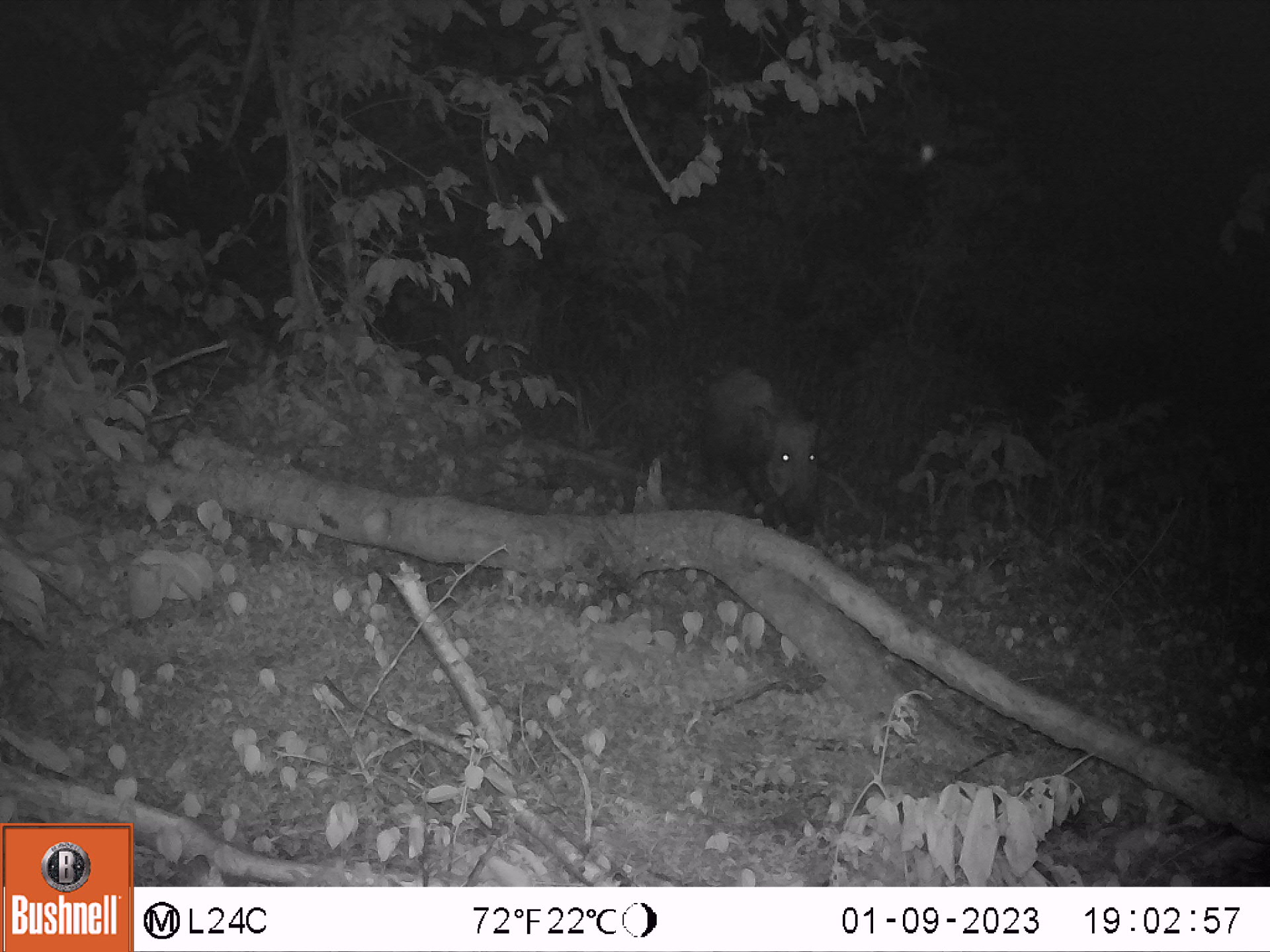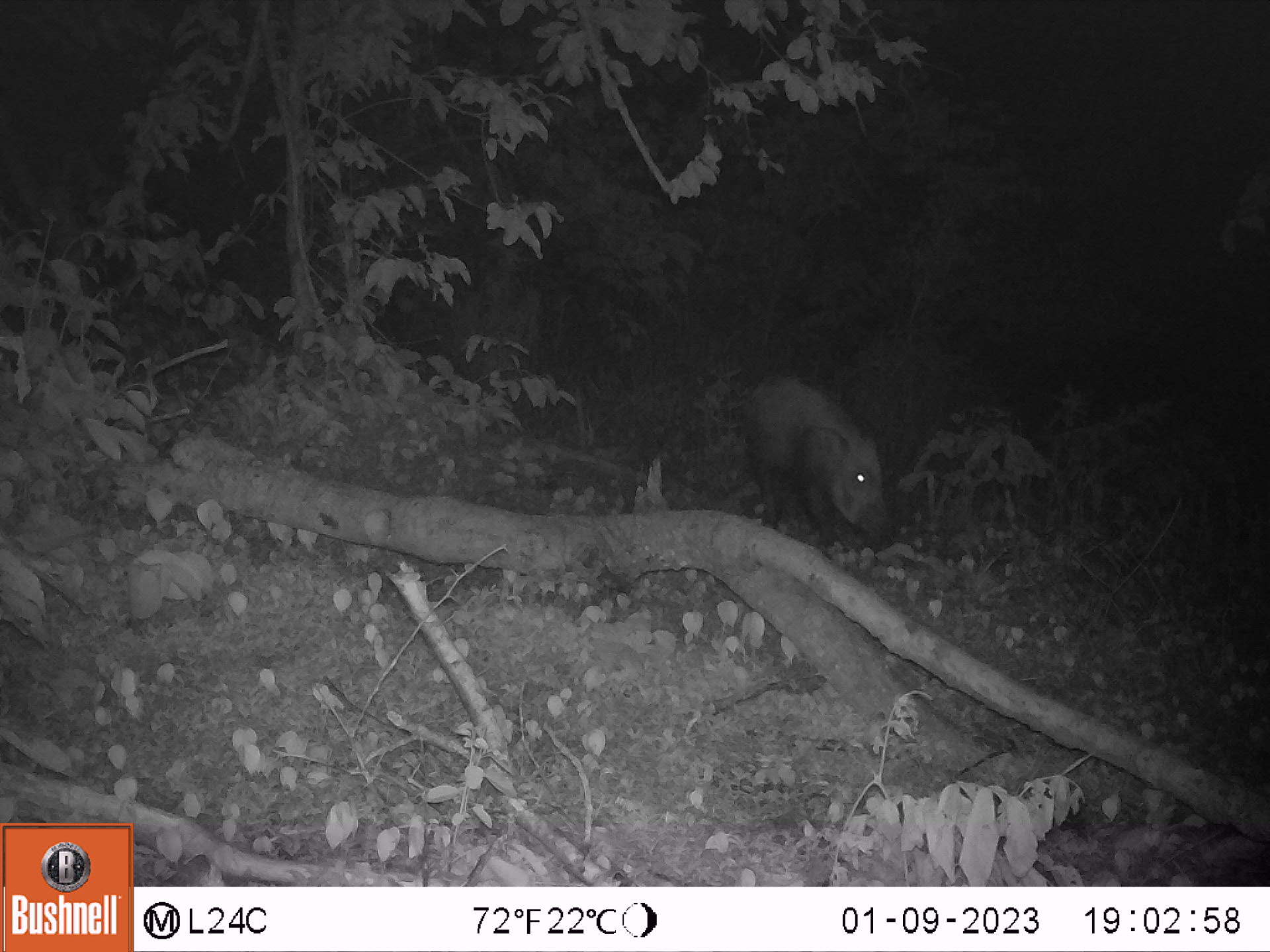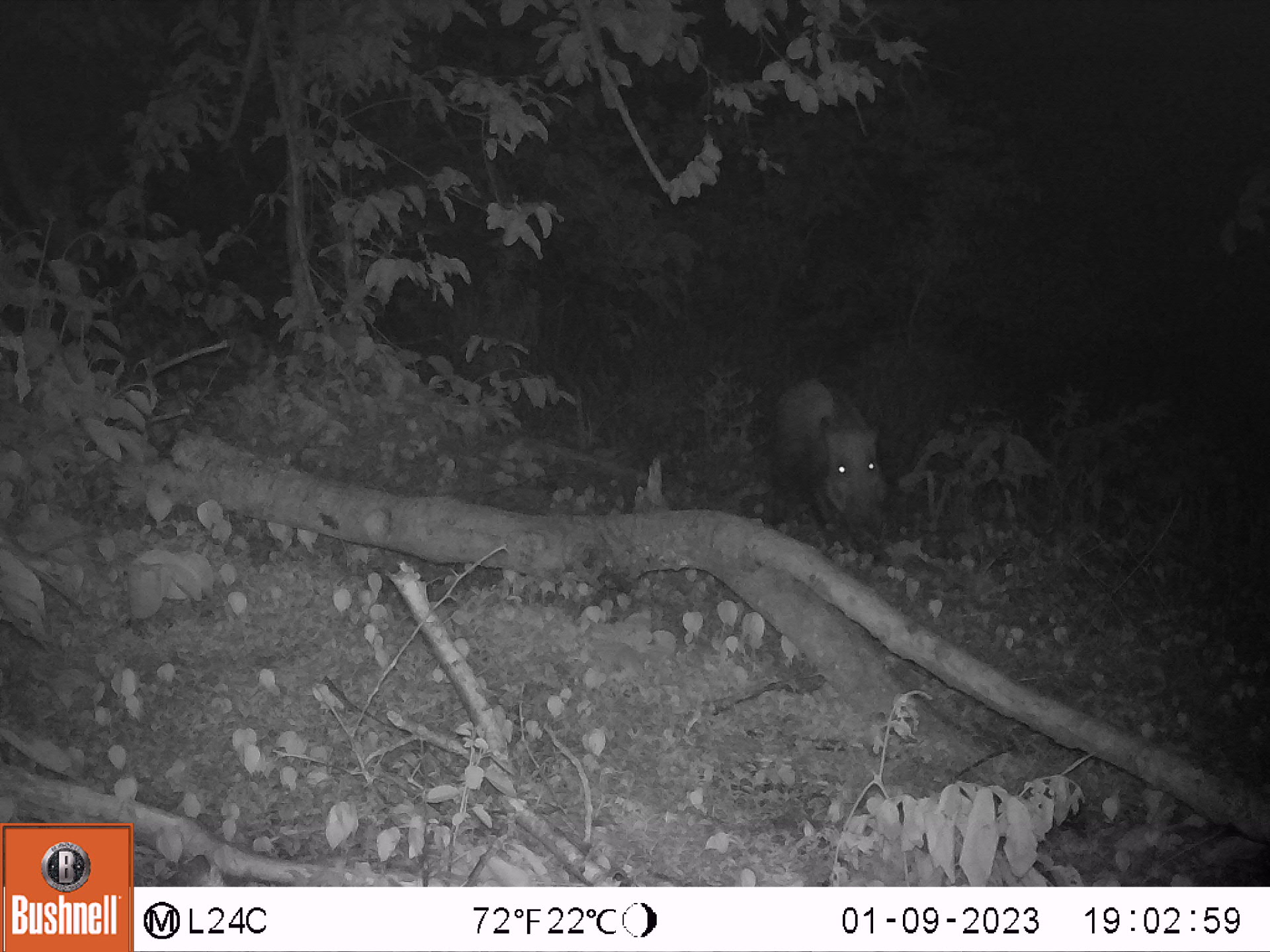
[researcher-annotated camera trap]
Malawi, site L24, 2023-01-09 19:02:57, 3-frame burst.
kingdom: Animalia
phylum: Chordata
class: Mammalia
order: Artiodactyla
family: Suidae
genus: Potamochoerus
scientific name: Potamochoerus larvatus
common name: bushpig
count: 1